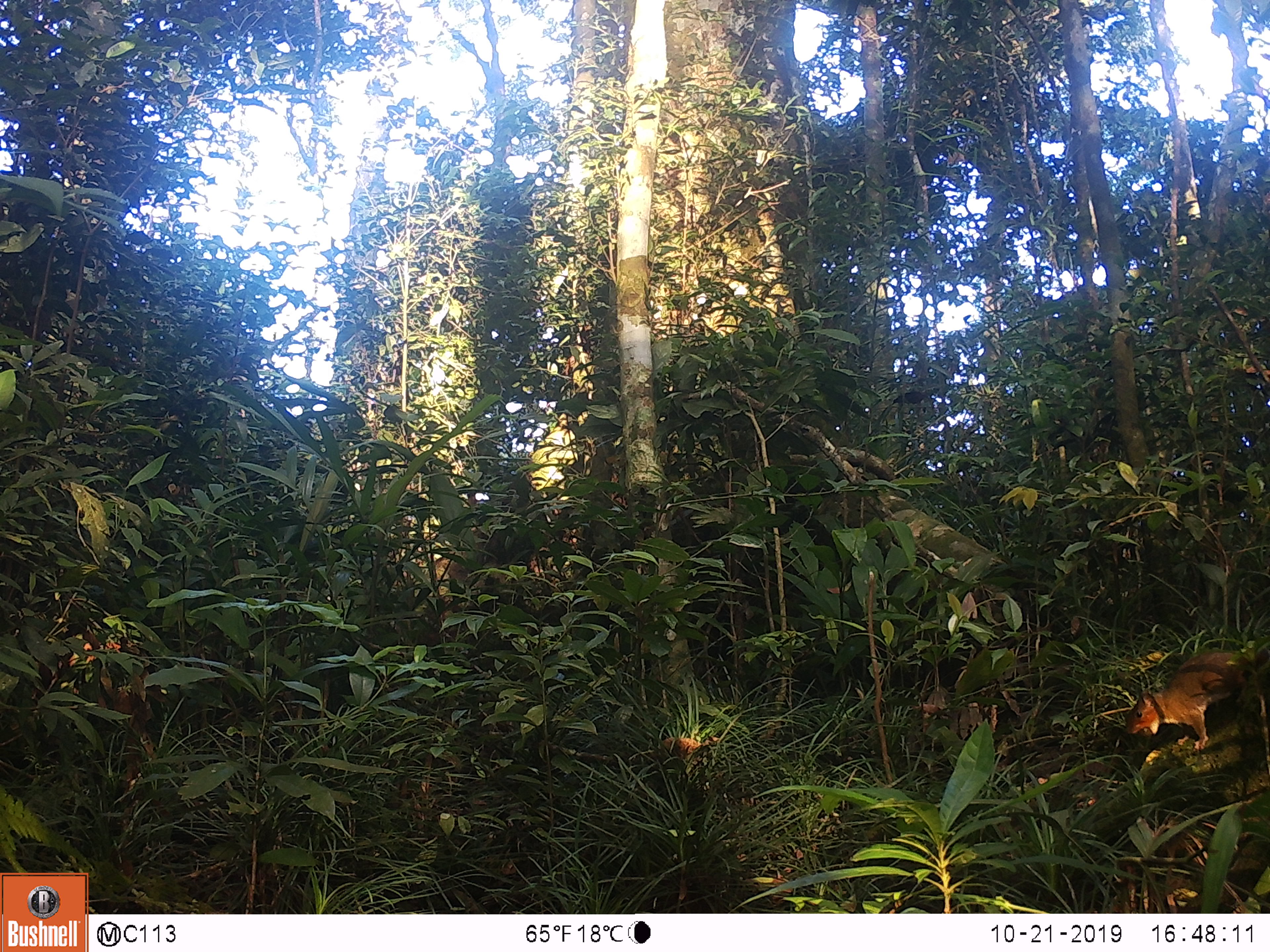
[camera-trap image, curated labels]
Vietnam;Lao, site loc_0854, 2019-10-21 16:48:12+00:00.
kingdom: Animalia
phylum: Chordata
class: Mammalia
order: Rodentia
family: Sciuridae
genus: Dremomys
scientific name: Dremomys rufigenis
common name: red-cheeked squirrel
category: red cheeked squirrel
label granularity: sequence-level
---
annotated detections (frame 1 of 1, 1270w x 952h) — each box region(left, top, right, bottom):
red cheeked squirrel: region(1123, 646, 1270, 752)